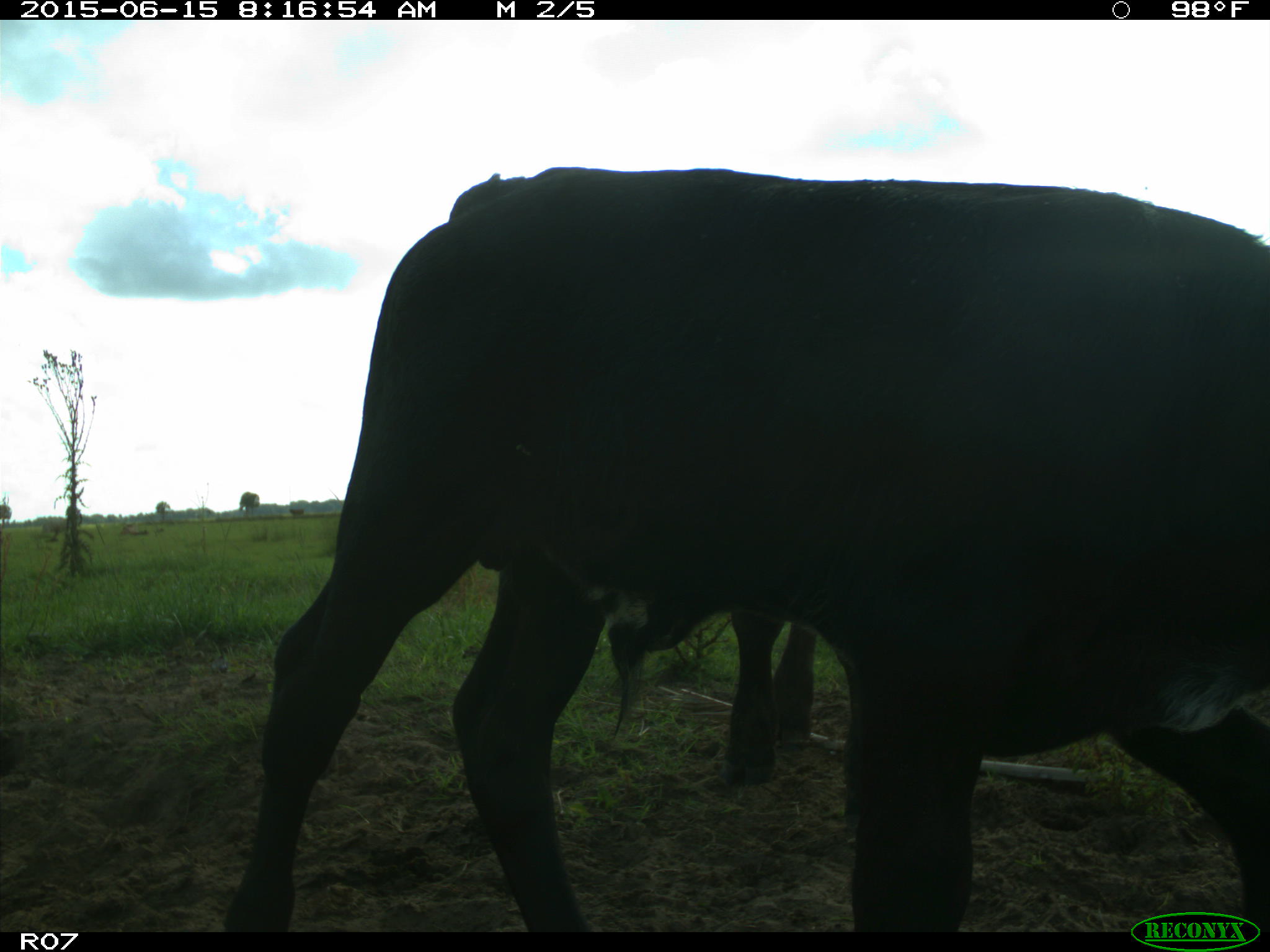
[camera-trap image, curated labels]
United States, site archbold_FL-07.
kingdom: Animalia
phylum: Chordata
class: Mammalia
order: Artiodactyla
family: Bovidae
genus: Bos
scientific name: Bos taurus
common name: domestic cow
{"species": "Bos taurus (domestic cow)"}